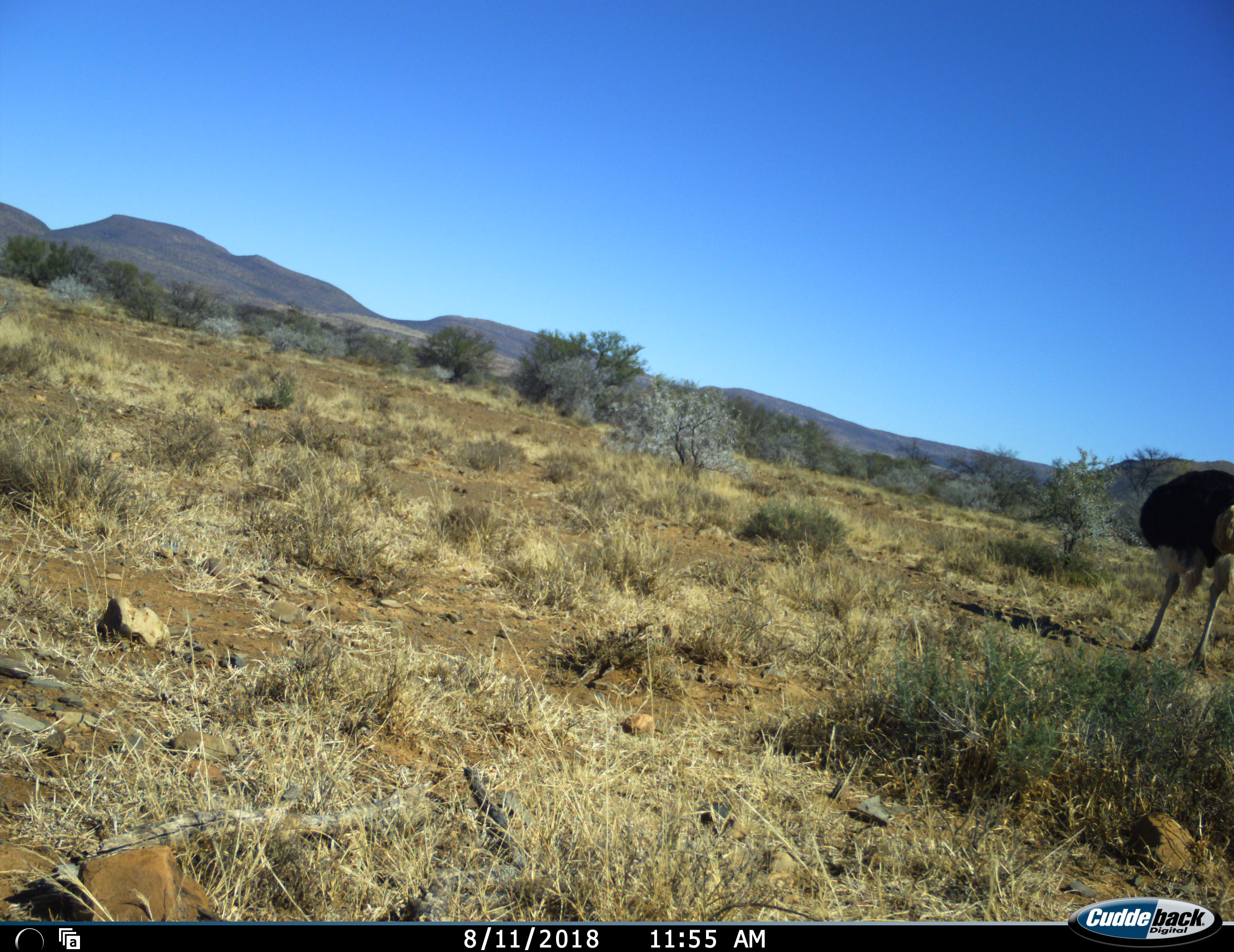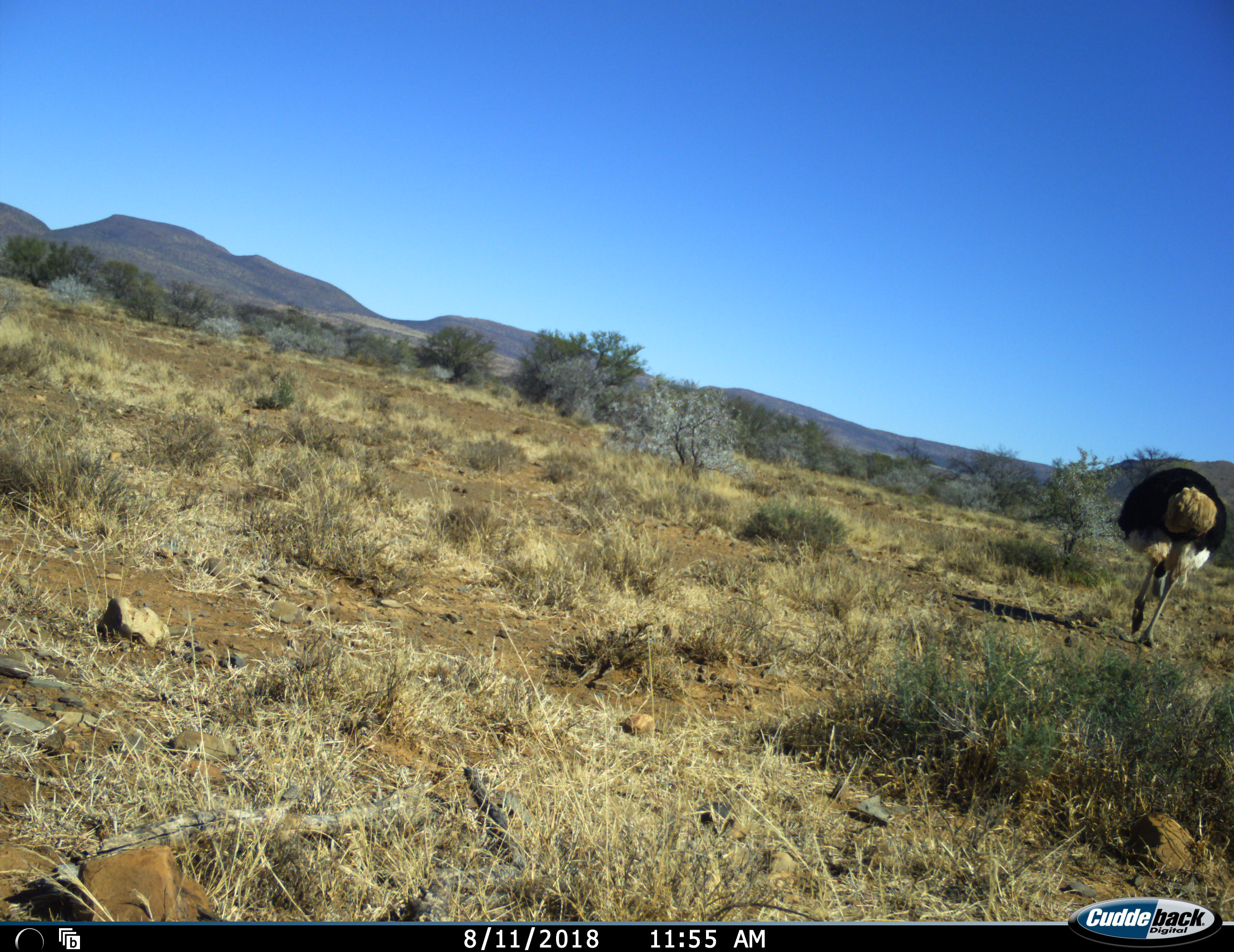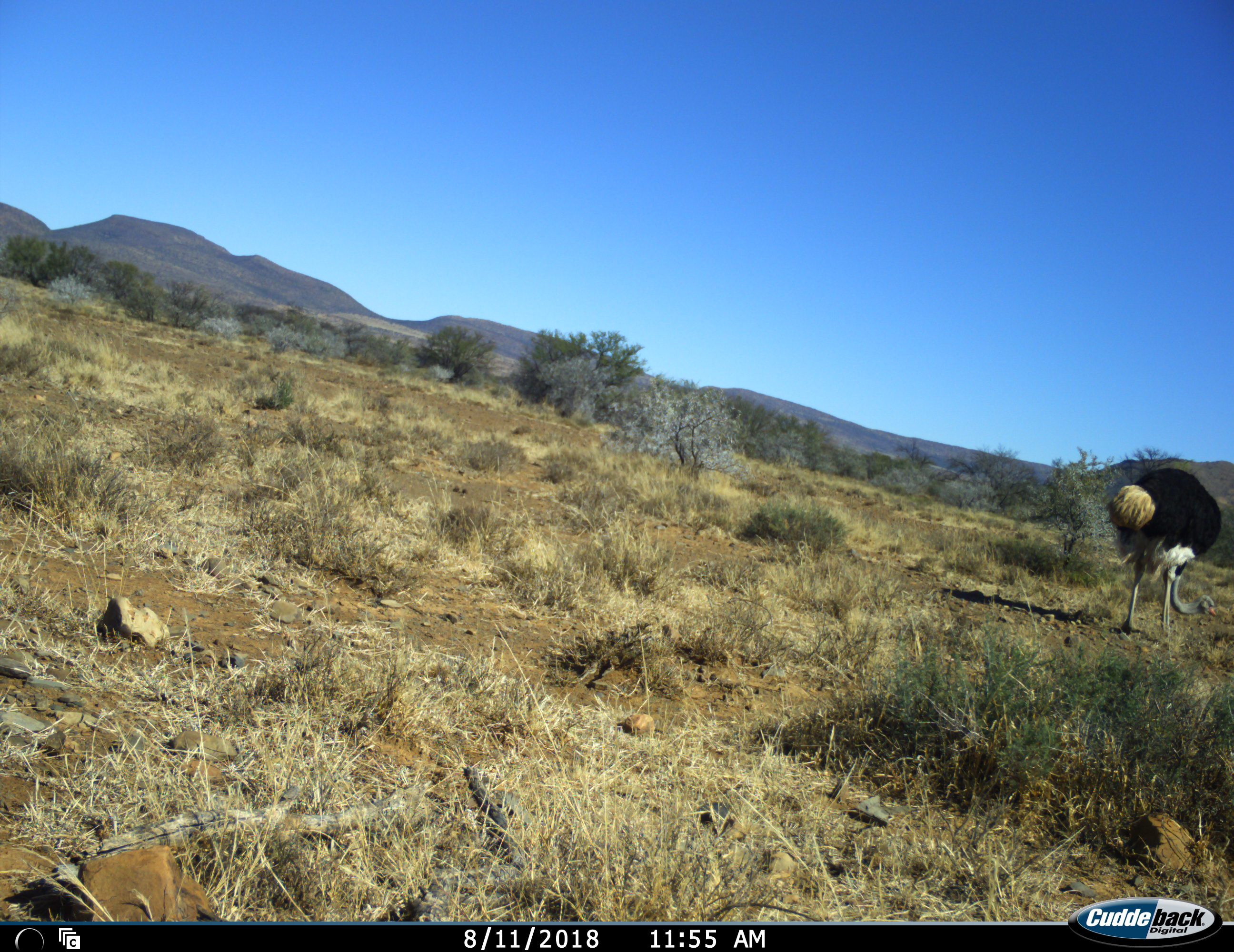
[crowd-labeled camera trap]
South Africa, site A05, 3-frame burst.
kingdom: Animalia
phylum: Chordata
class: Aves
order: Struthioniformes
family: Struthionidae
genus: Struthio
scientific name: Struthio camelus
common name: ostrich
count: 1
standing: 30%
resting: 0%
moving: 70%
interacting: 0%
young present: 0%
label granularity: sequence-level